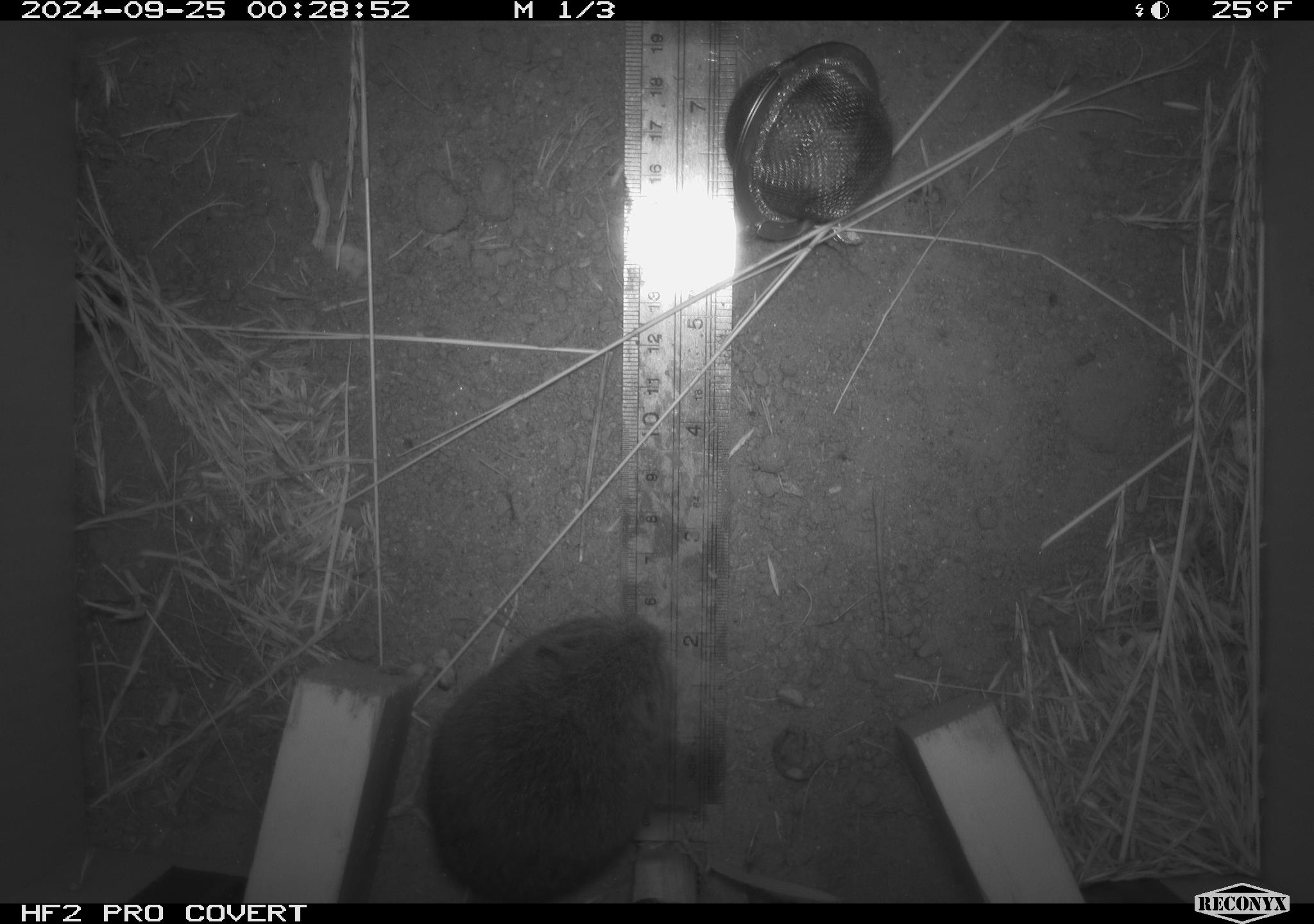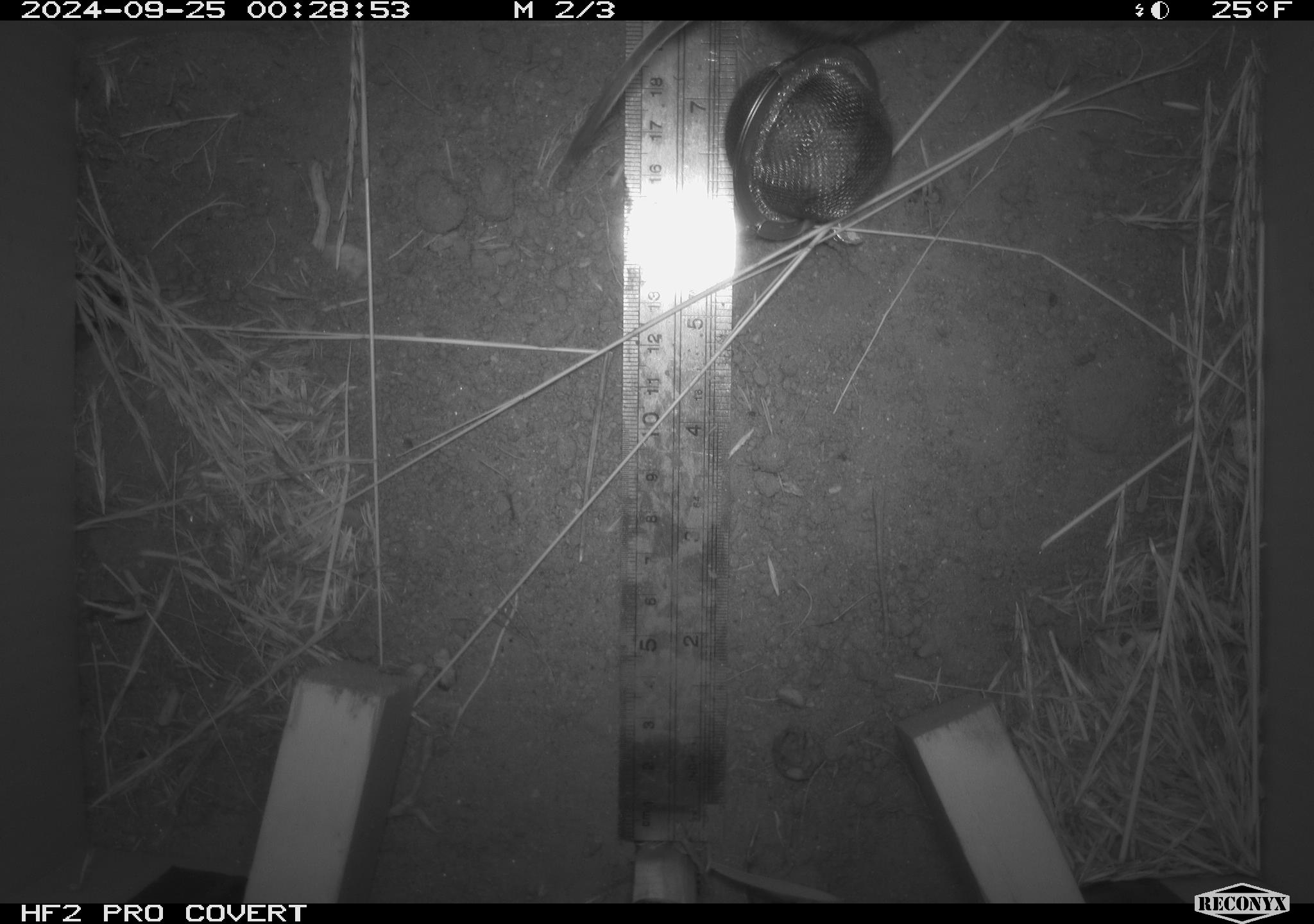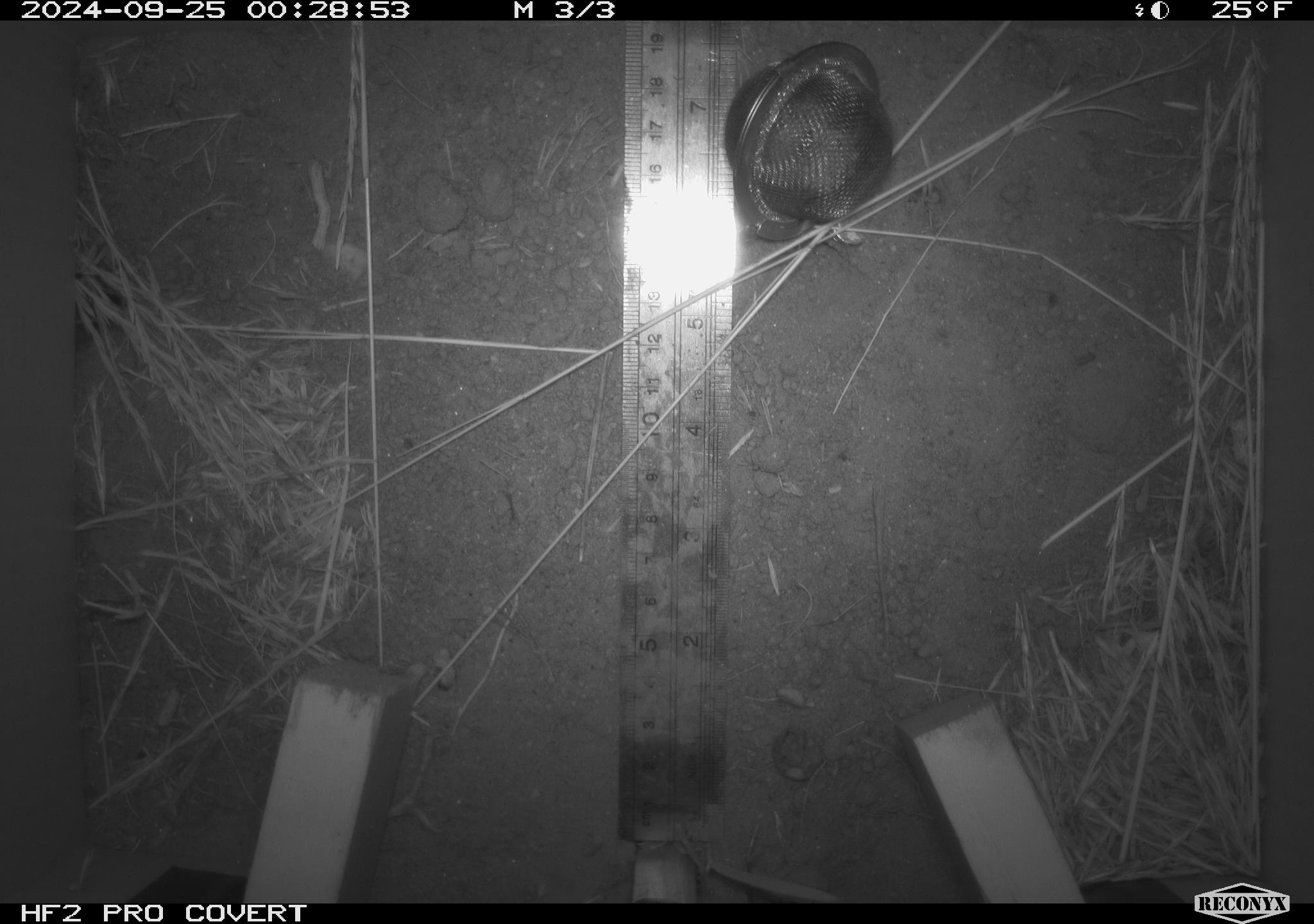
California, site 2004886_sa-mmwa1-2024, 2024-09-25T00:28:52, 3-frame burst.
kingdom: Animalia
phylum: Chordata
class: Mammalia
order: Rodentia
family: Cricetidae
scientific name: Arvicolinae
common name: voles, lemmings, and muskrats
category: arvicolinae subfamily